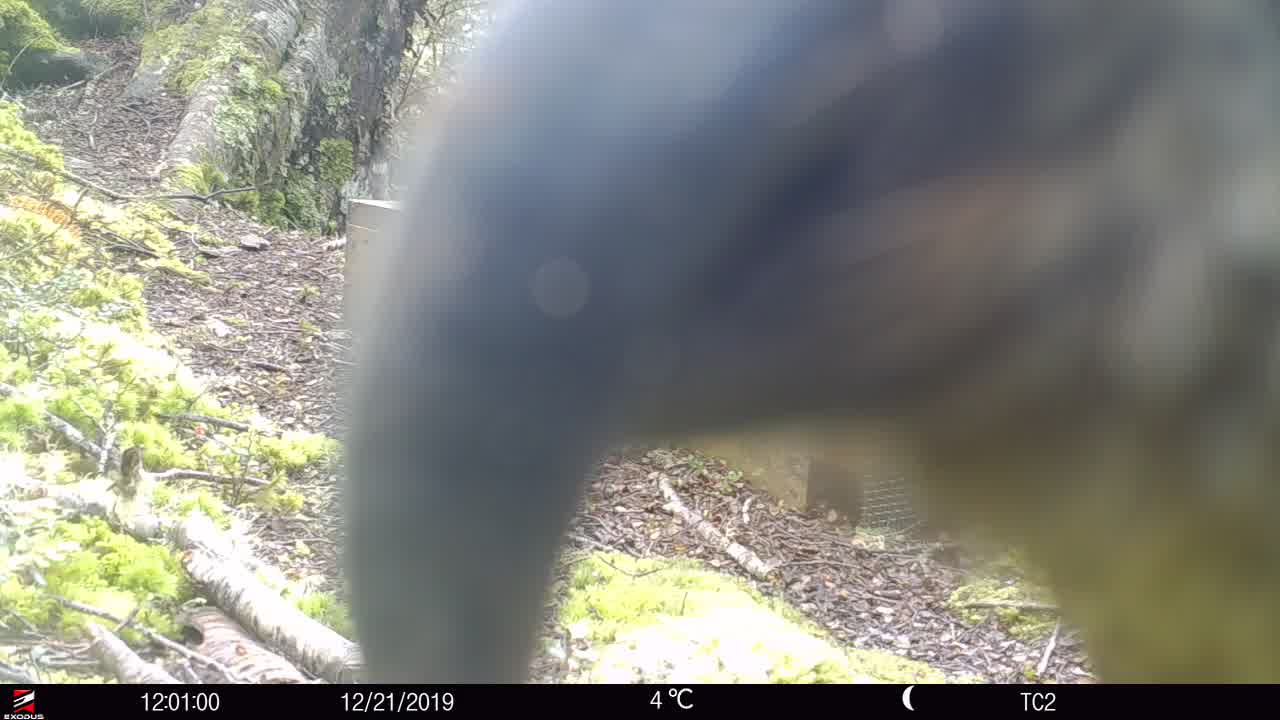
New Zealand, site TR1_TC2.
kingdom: Animalia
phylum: Chordata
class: Aves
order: Psittaciformes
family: Strigopidae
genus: Nestor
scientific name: Nestor notabilis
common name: kea